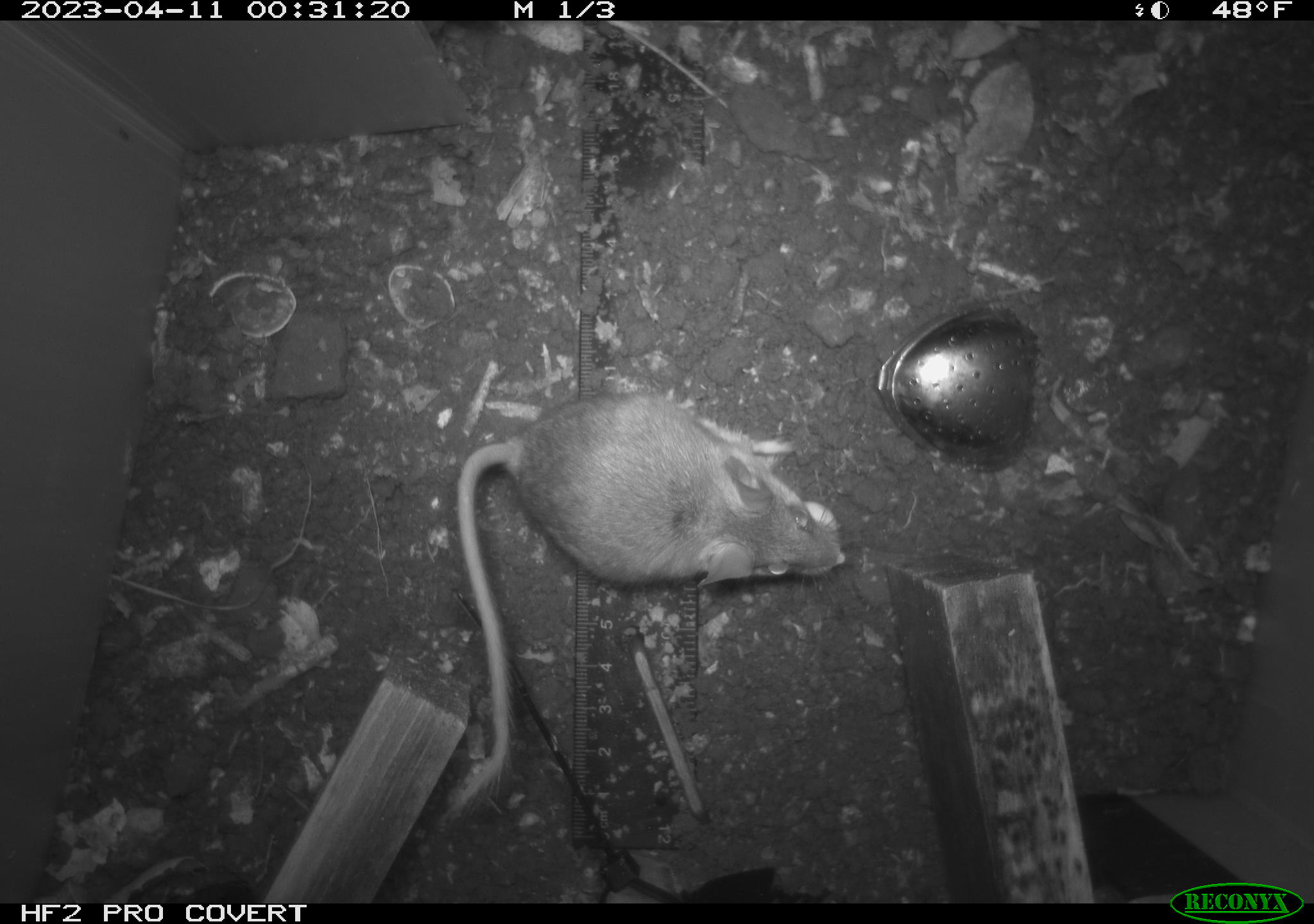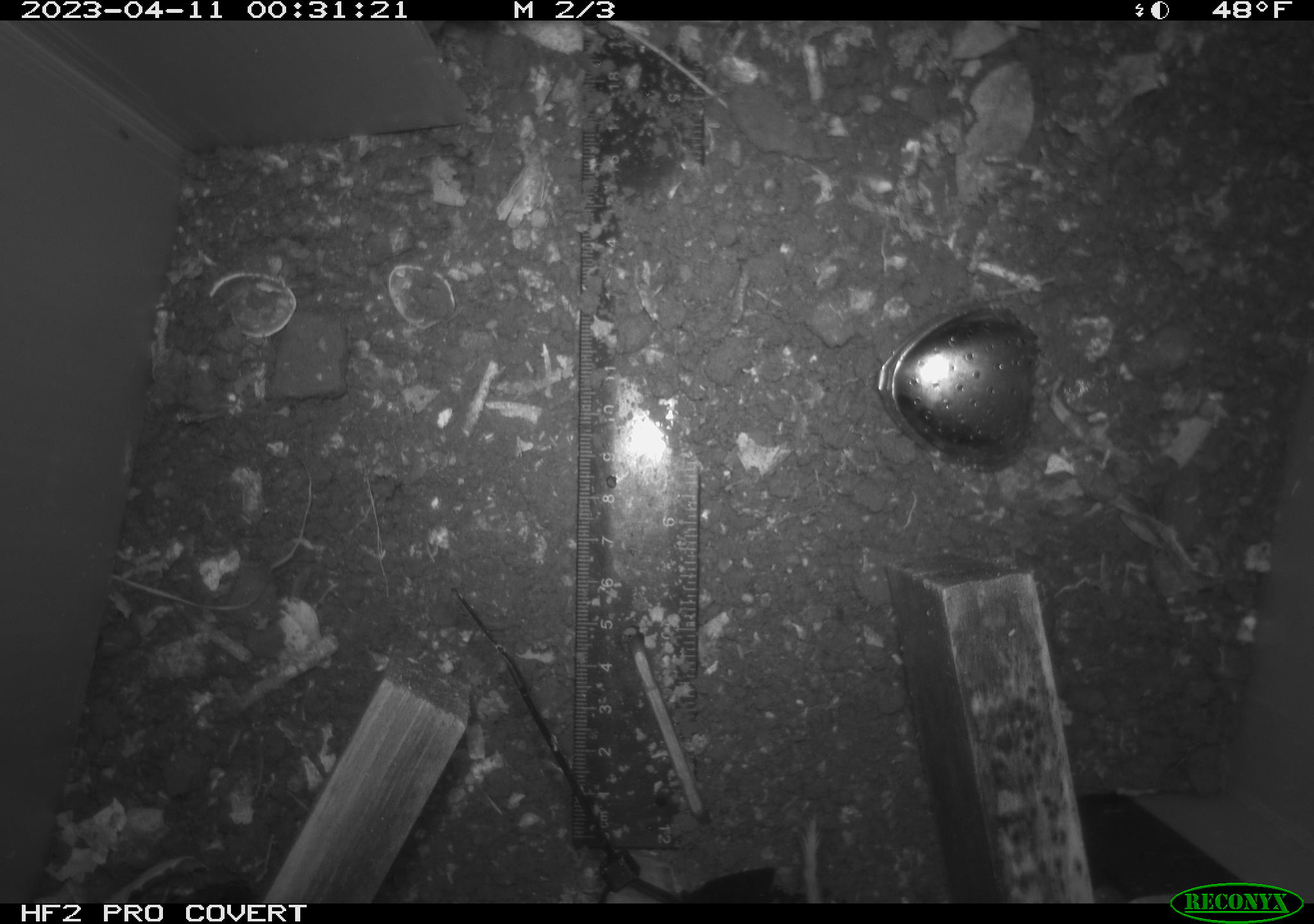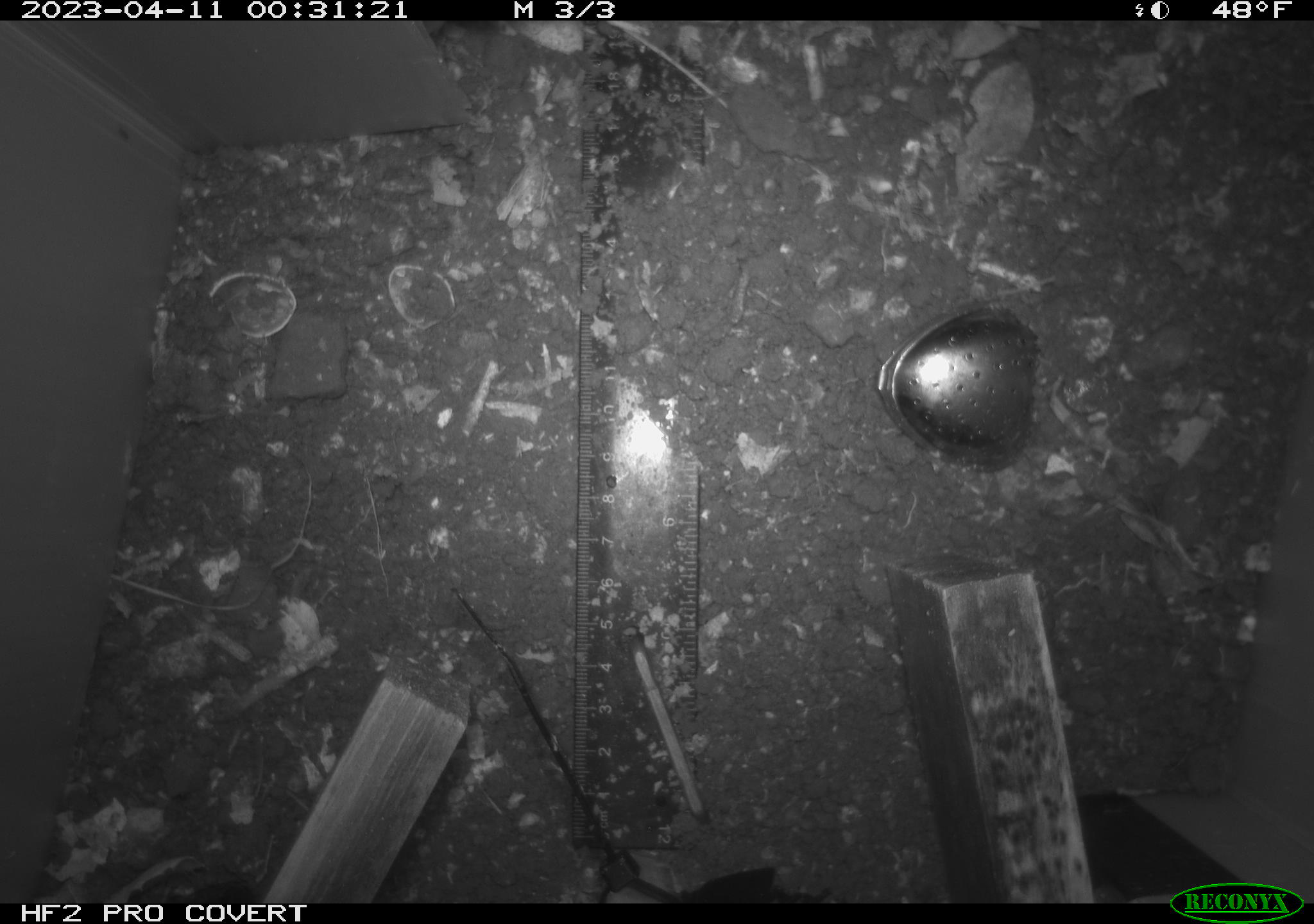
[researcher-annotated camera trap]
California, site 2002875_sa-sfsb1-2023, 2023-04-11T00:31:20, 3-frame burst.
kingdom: Animalia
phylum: Chordata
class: Mammalia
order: Rodentia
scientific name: Rodentia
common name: mouse species